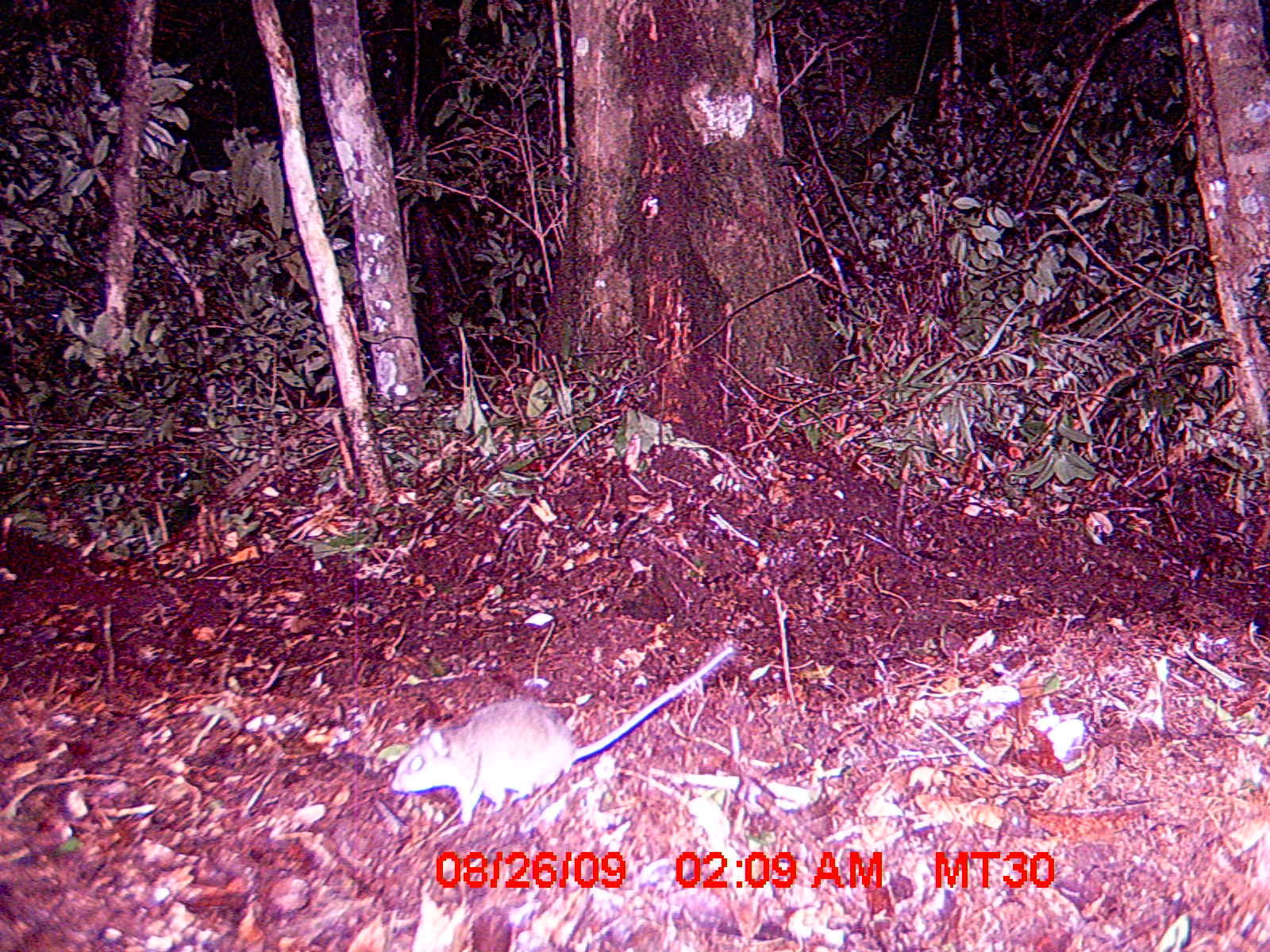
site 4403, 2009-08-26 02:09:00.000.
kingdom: Animalia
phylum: Chordata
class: Mammalia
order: Rodentia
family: Muridae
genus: Rattus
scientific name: Rattus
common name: rodent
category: unknown rat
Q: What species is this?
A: Unknown rat (rodent) (Rattus).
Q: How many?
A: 1.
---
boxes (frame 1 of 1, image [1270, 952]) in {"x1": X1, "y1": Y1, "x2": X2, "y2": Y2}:
unknown rat: {"x1": 387, "y1": 639, "x2": 736, "y2": 828}